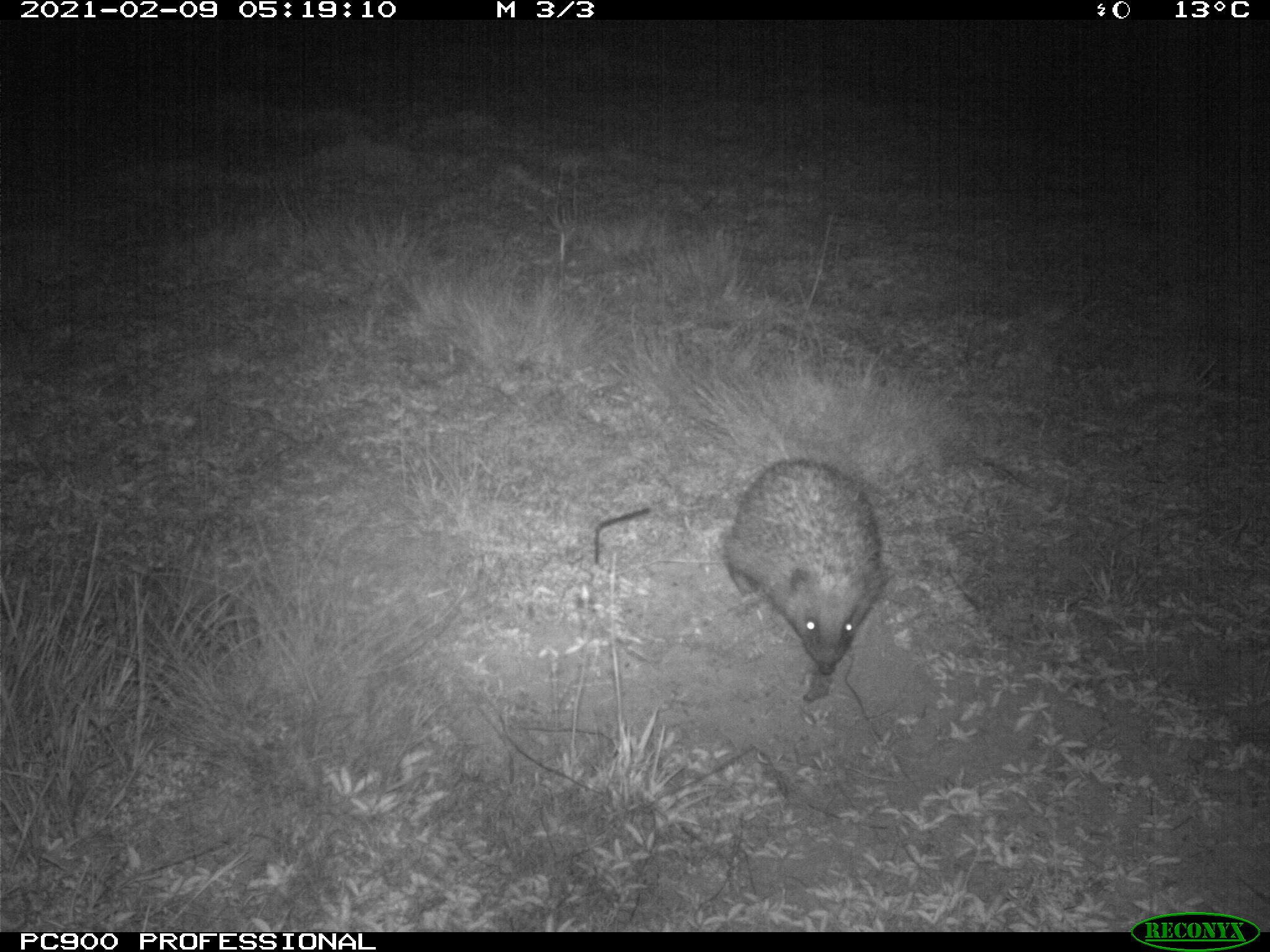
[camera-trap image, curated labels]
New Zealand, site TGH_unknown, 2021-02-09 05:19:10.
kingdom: Animalia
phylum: Chordata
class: Mammalia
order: Eulipotyphla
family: Erinaceidae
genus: Erinaceus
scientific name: Erinaceus europaeus europaeus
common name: european hedgehog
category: hedgehog